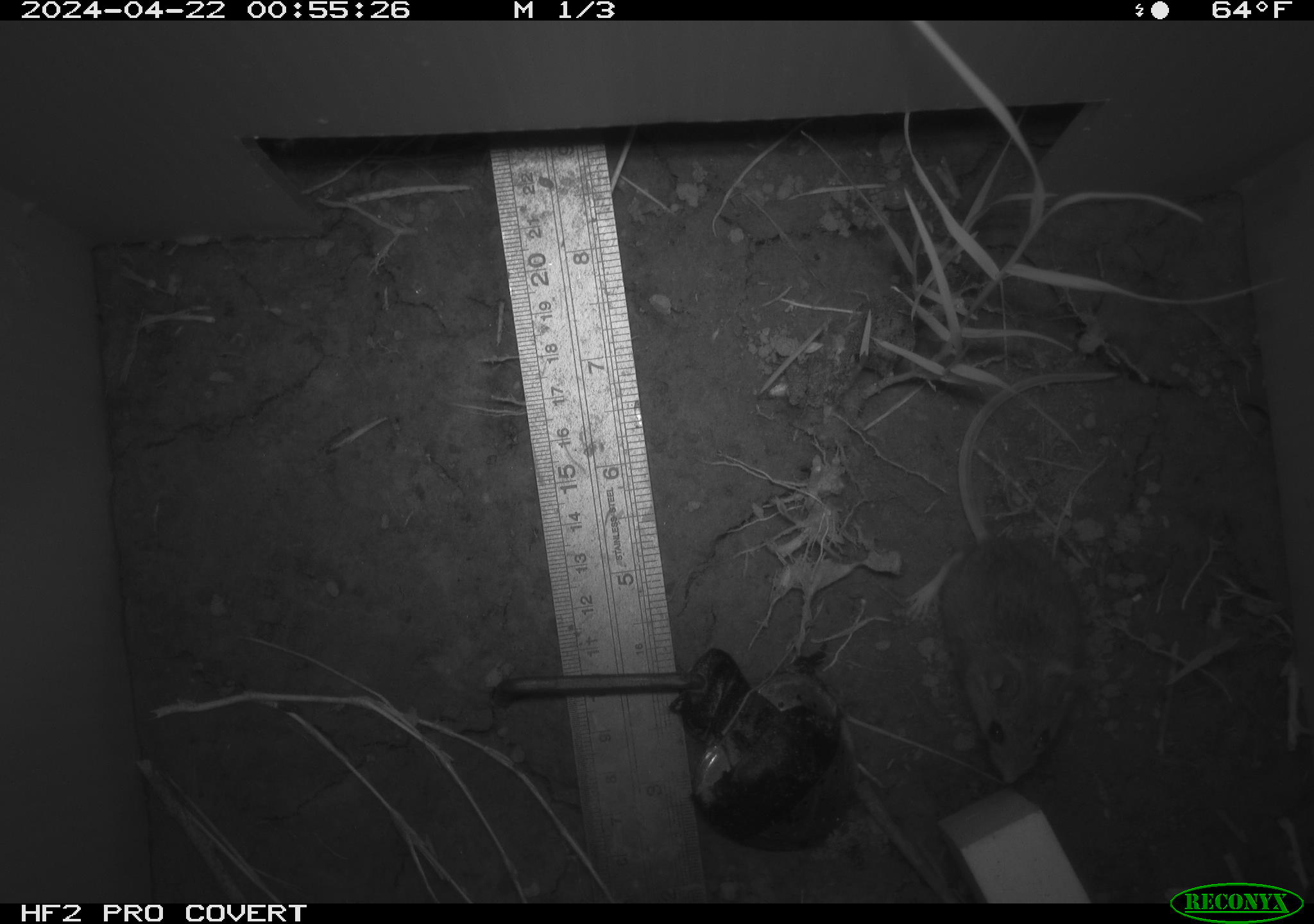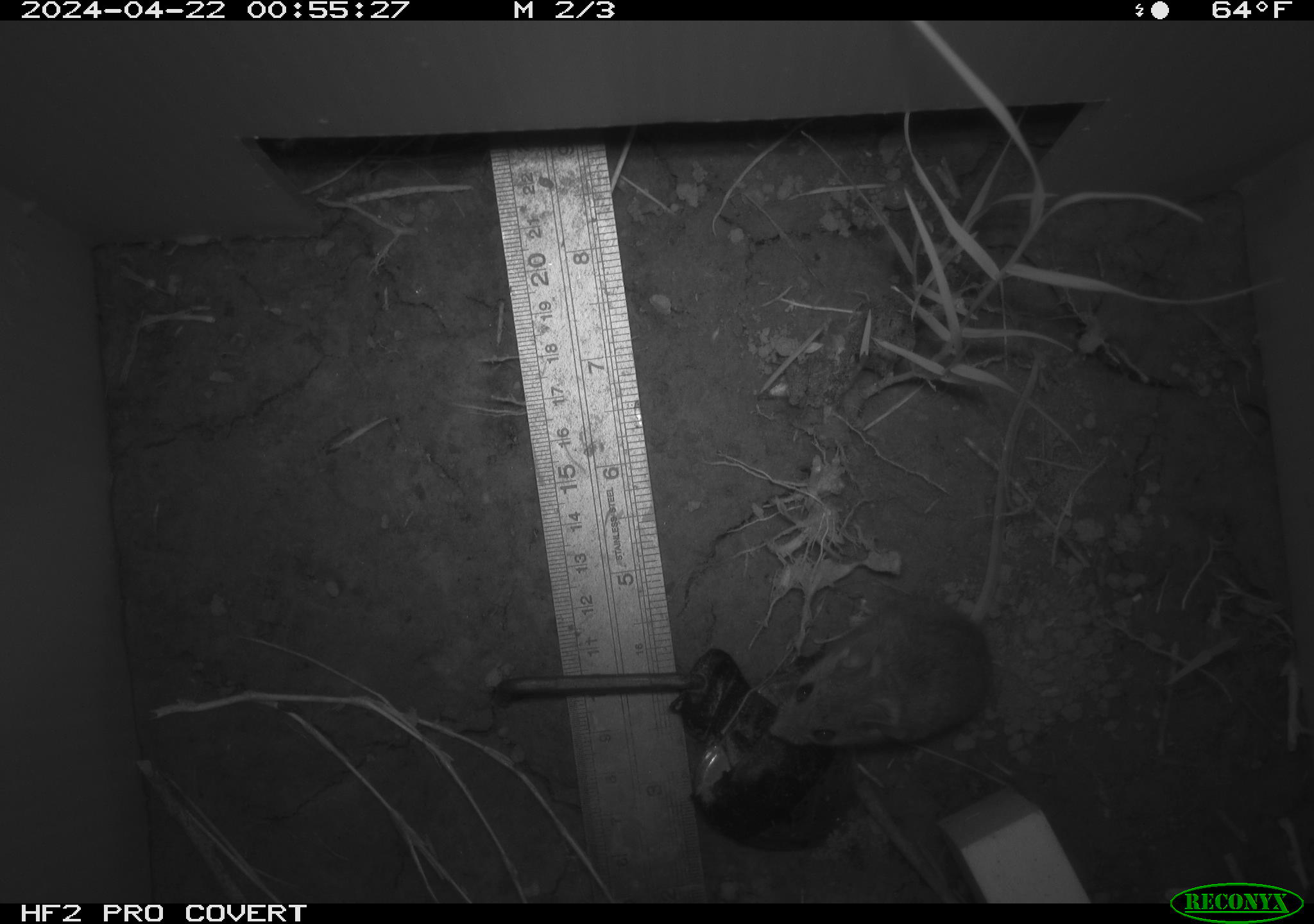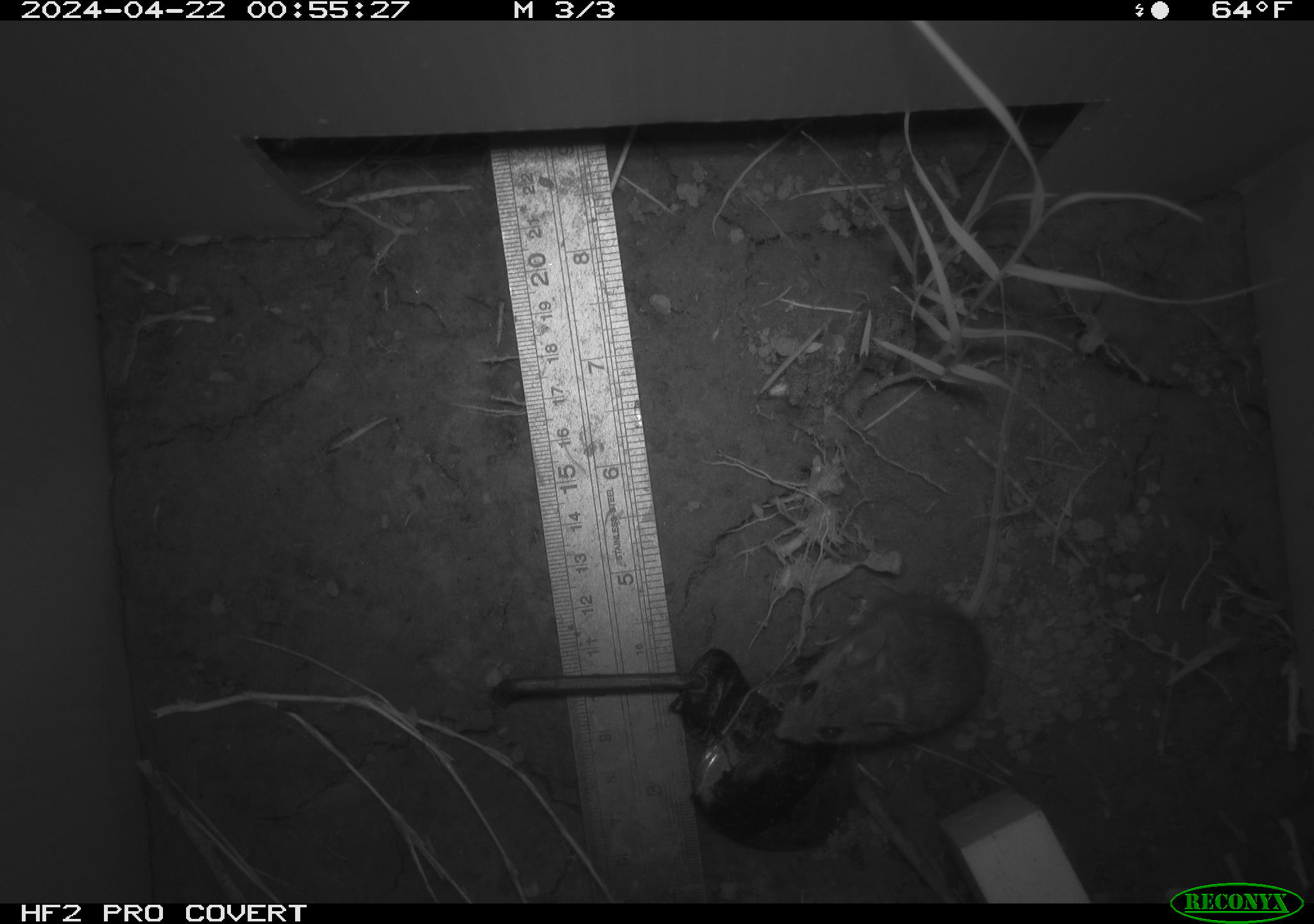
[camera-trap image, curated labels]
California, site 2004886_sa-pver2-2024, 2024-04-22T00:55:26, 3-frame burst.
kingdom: Animalia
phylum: Chordata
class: Mammalia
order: Rodentia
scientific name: Rodentia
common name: mouse species